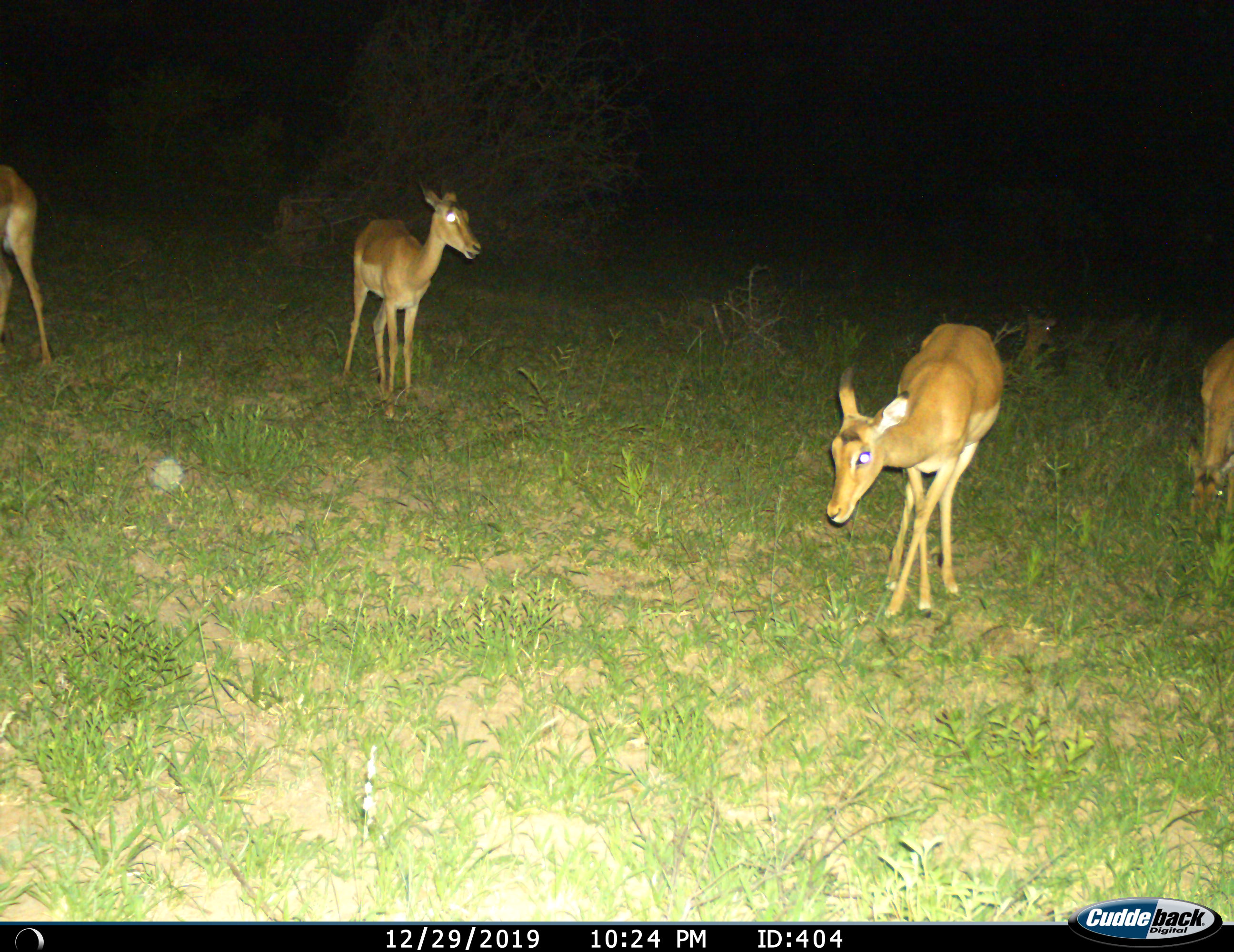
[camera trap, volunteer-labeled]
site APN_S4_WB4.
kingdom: Animalia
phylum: Chordata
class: Mammalia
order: Artiodactyla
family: Bovidae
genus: Aepyceros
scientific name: Aepyceros melampus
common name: impala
Impala (Aepyceros melampus), count 5. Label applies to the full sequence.